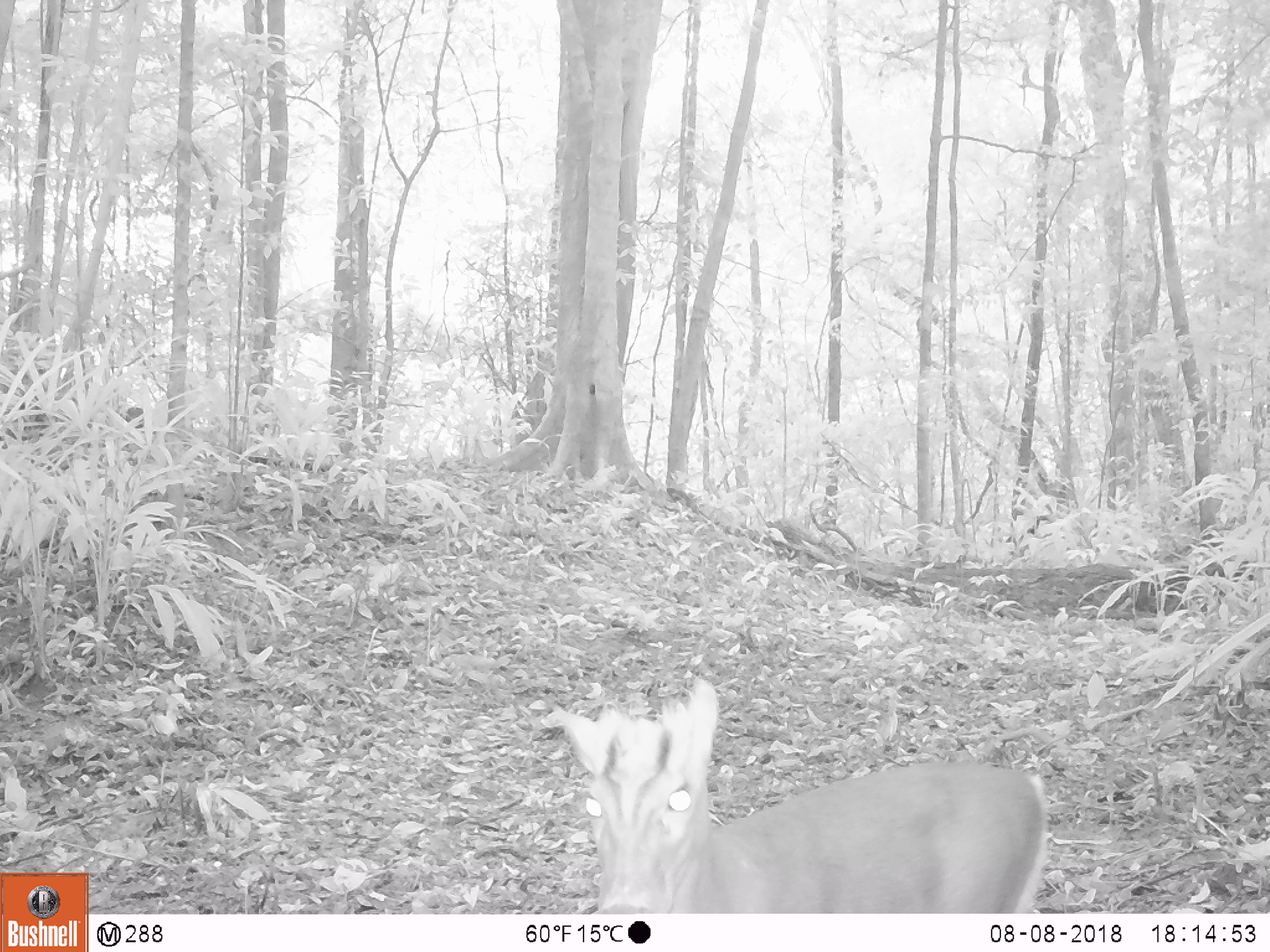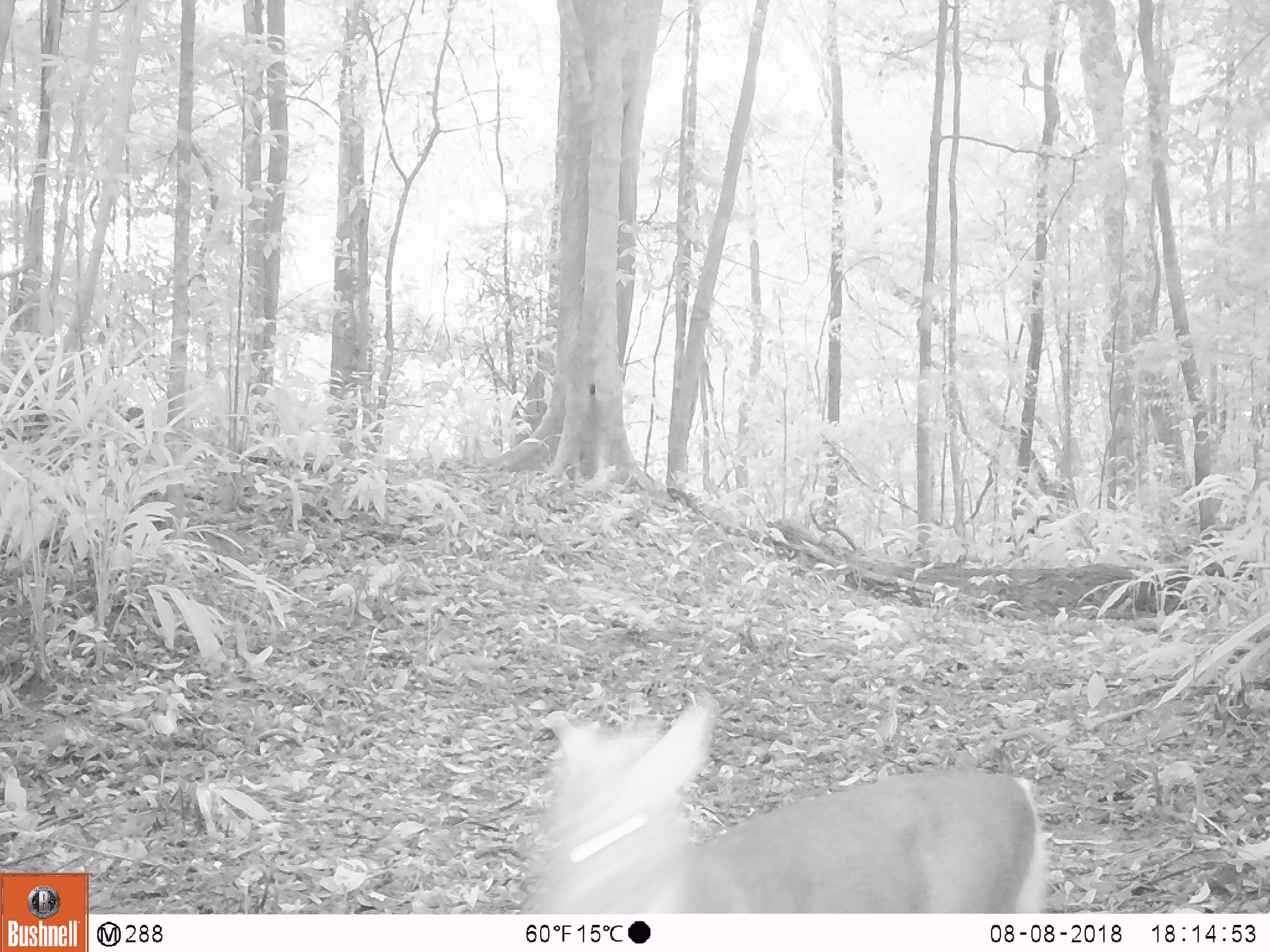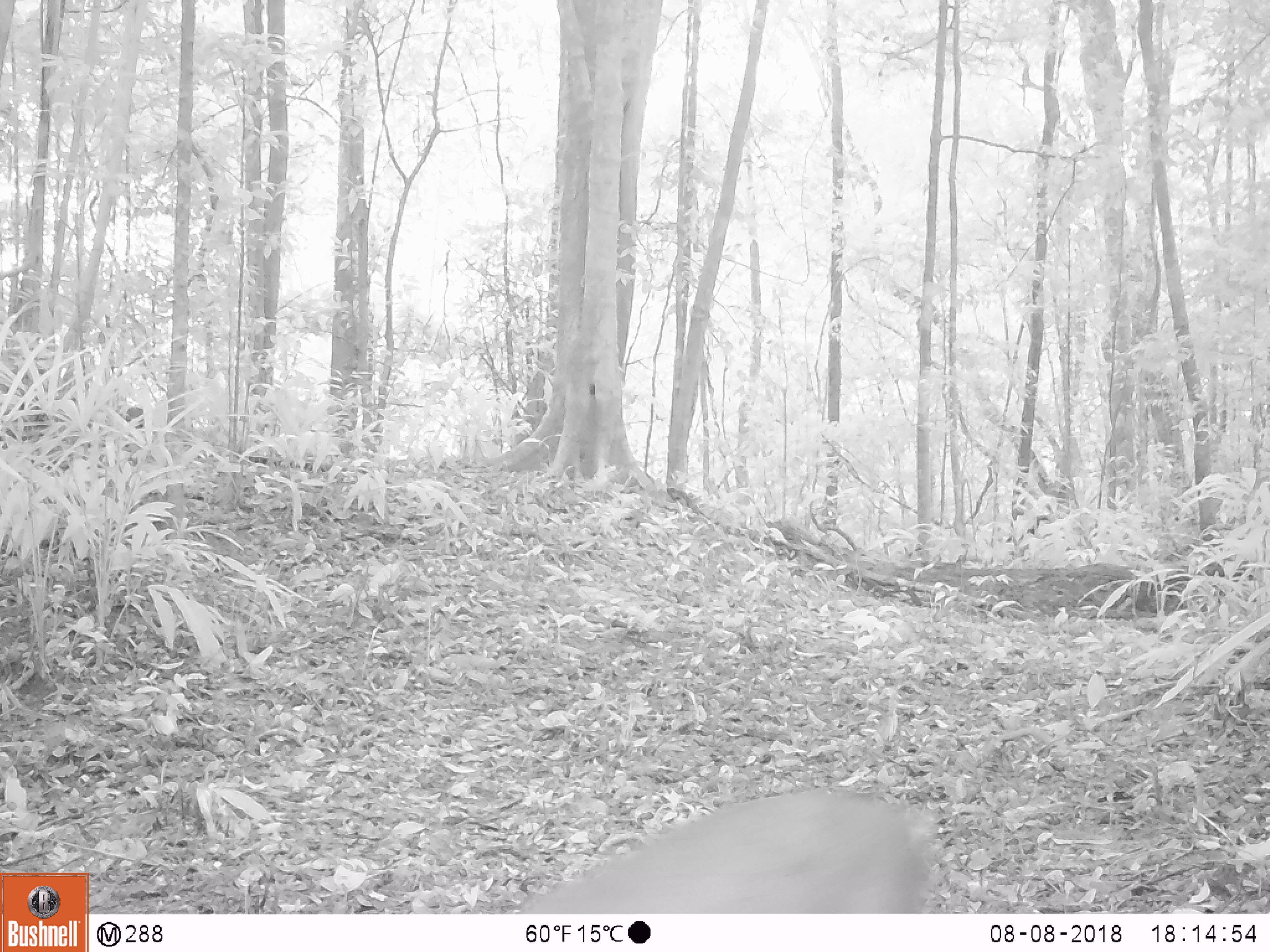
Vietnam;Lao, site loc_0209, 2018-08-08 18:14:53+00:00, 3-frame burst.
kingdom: Animalia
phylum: Chordata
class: Mammalia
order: Artiodactyla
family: Cervidae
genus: Muntiacus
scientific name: Muntiacus rooseveltorum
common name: roosevelt's muntjac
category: roosevelts muntjac group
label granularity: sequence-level